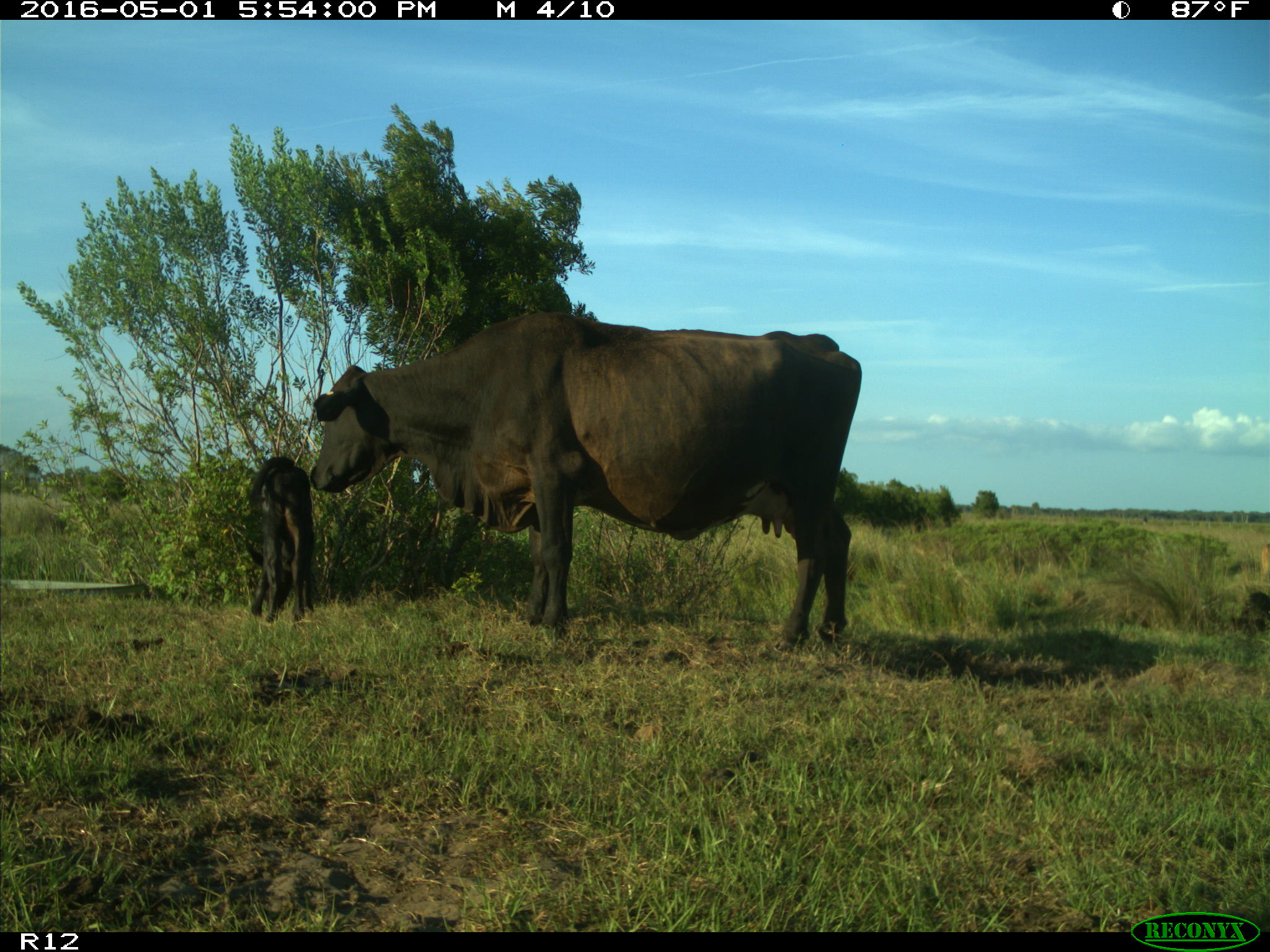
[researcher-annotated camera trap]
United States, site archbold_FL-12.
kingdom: Animalia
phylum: Chordata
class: Mammalia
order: Artiodactyla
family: Bovidae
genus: Bos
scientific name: Bos taurus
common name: domestic cow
Bos taurus (domestic cow).